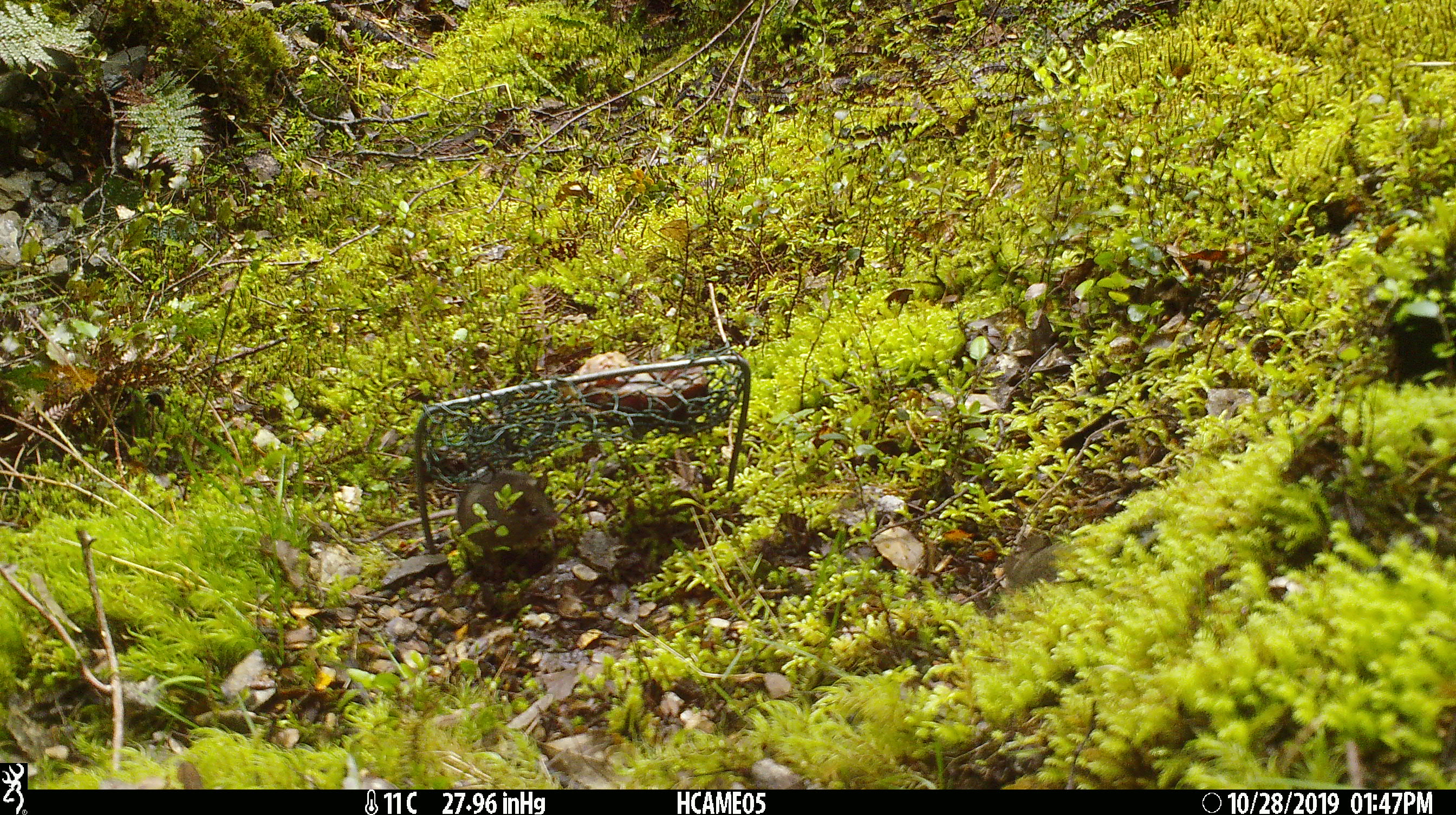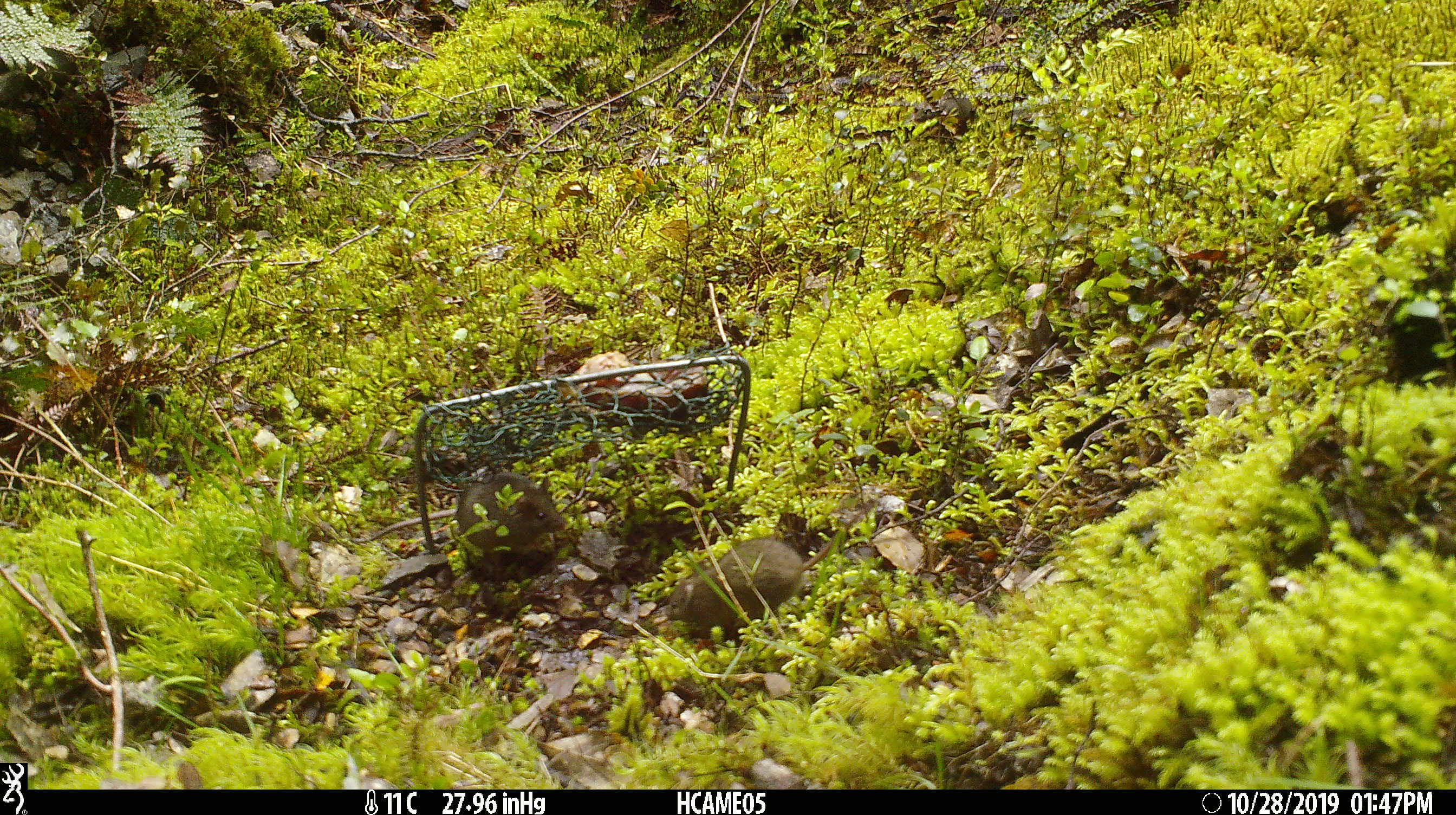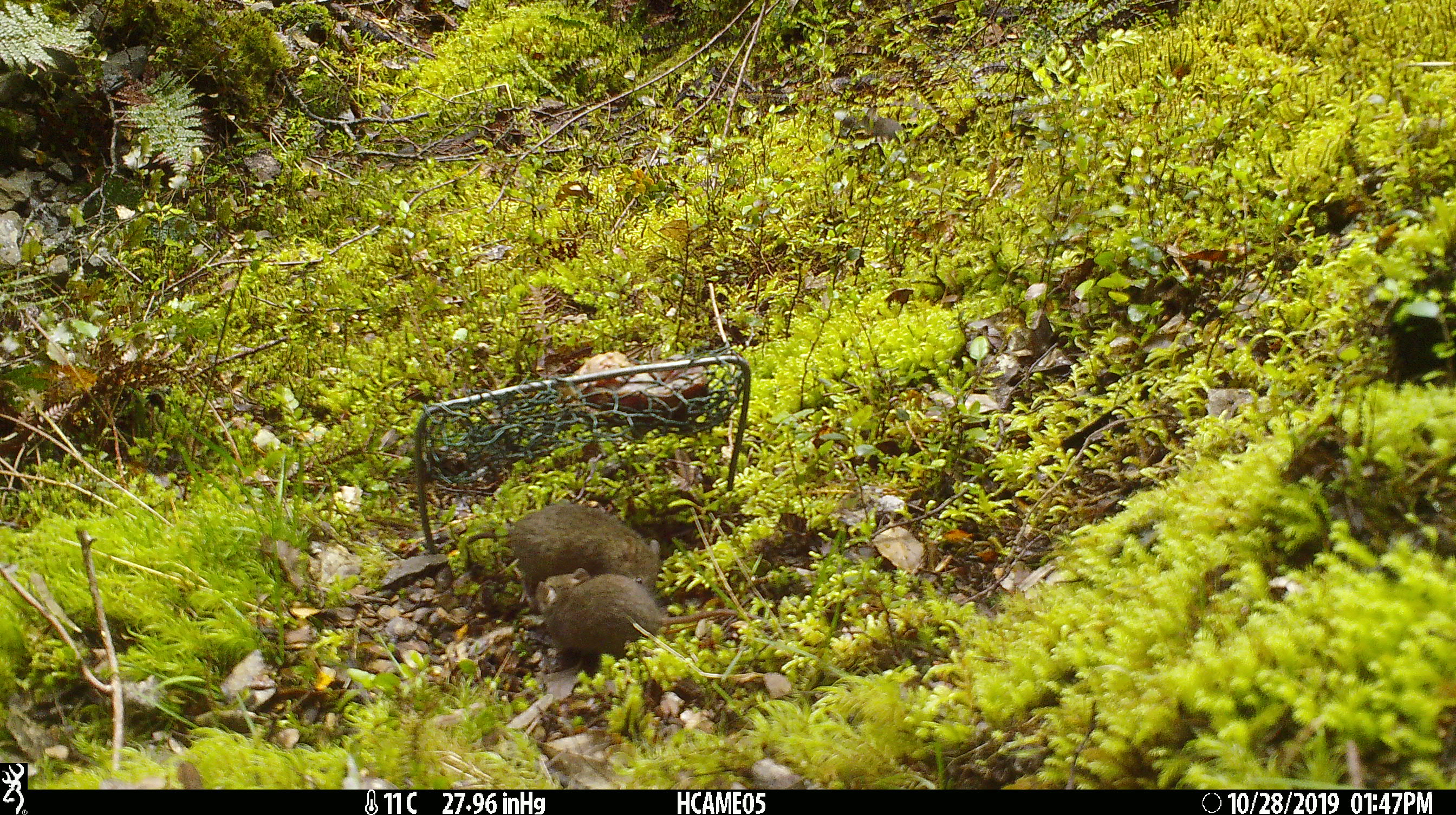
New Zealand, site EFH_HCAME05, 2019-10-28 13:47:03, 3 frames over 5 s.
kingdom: Animalia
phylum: Chordata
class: Mammalia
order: Rodentia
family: Muridae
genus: Mus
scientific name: Mus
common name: mouse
Mouse (Mus).